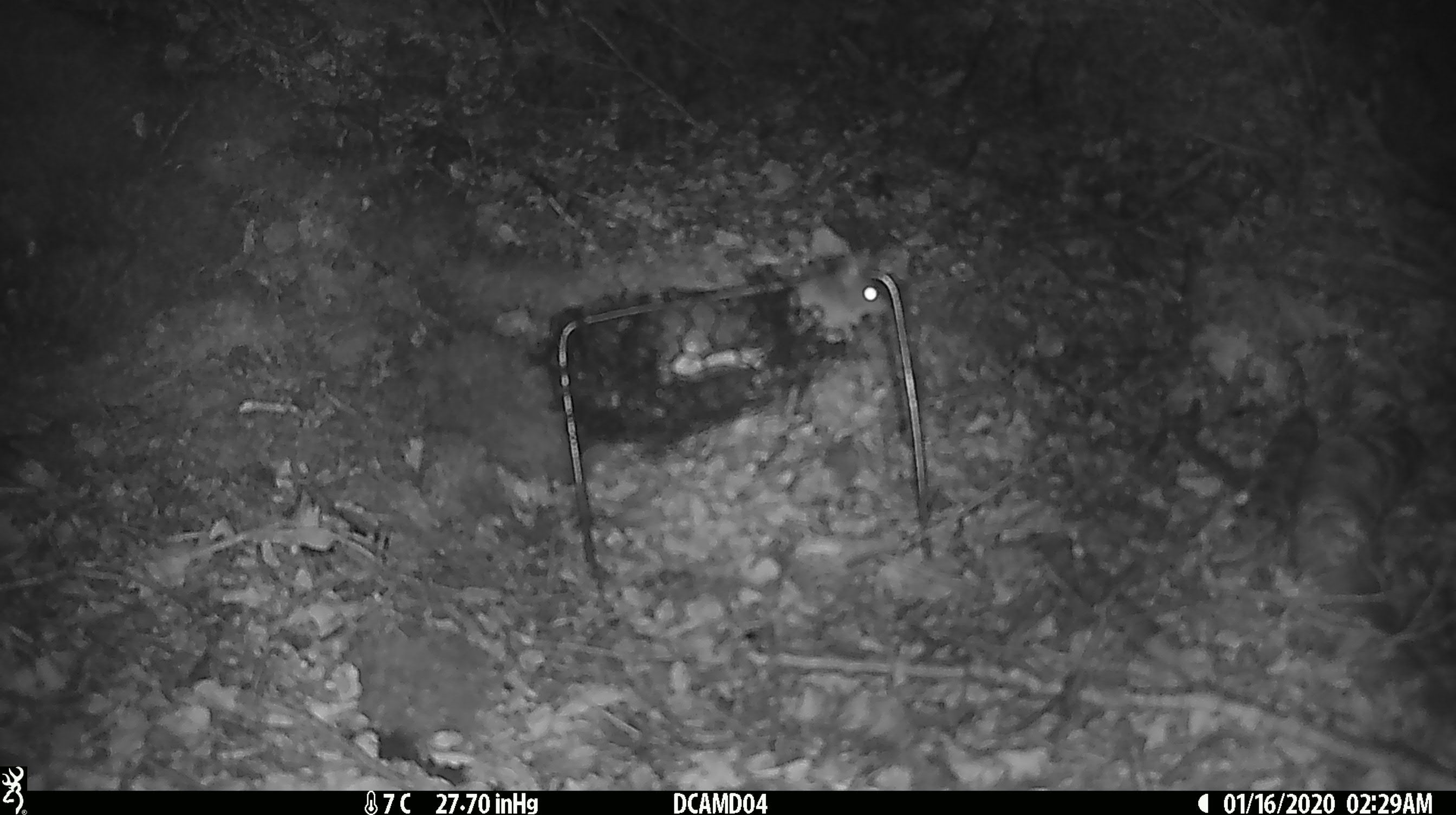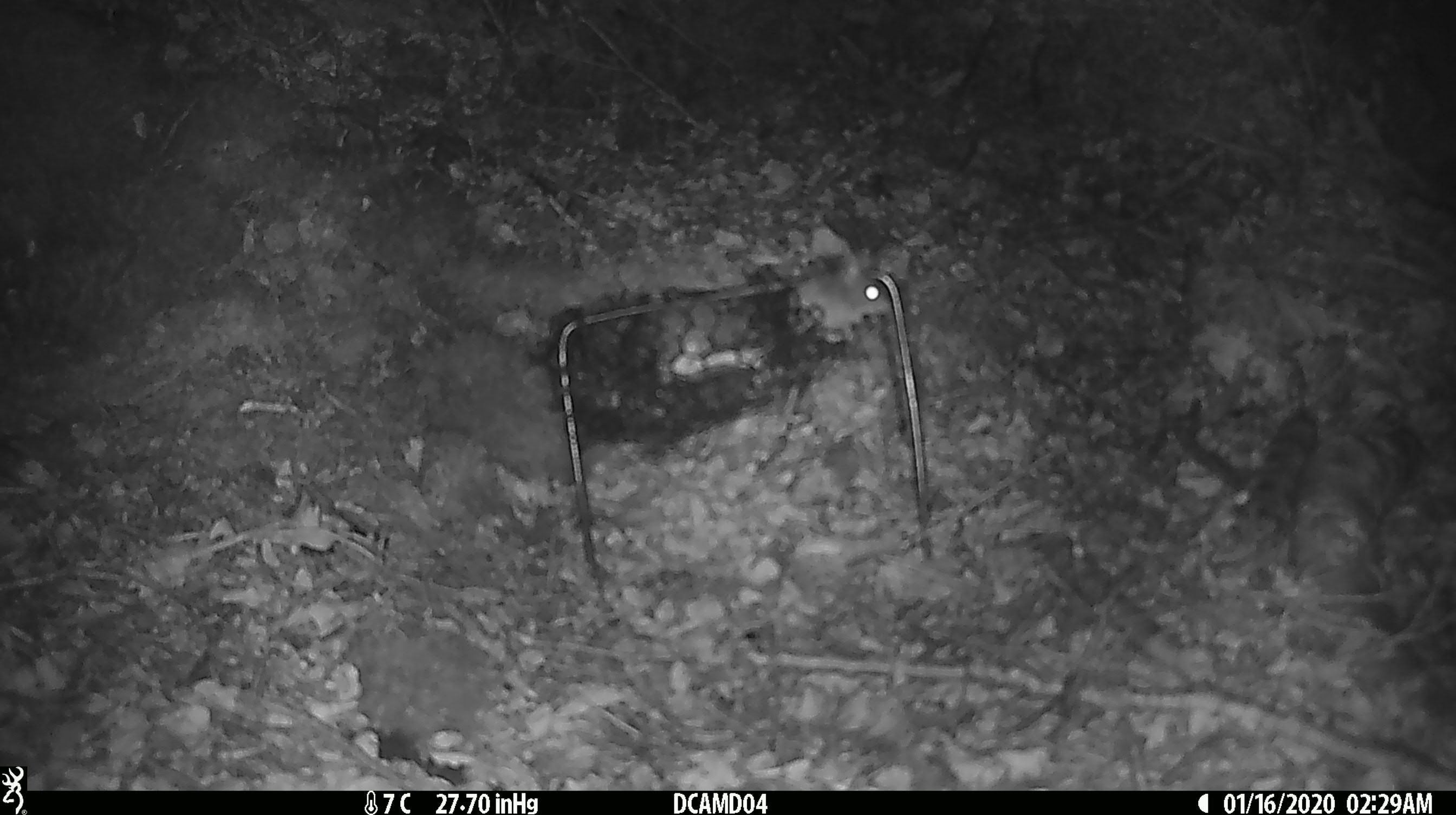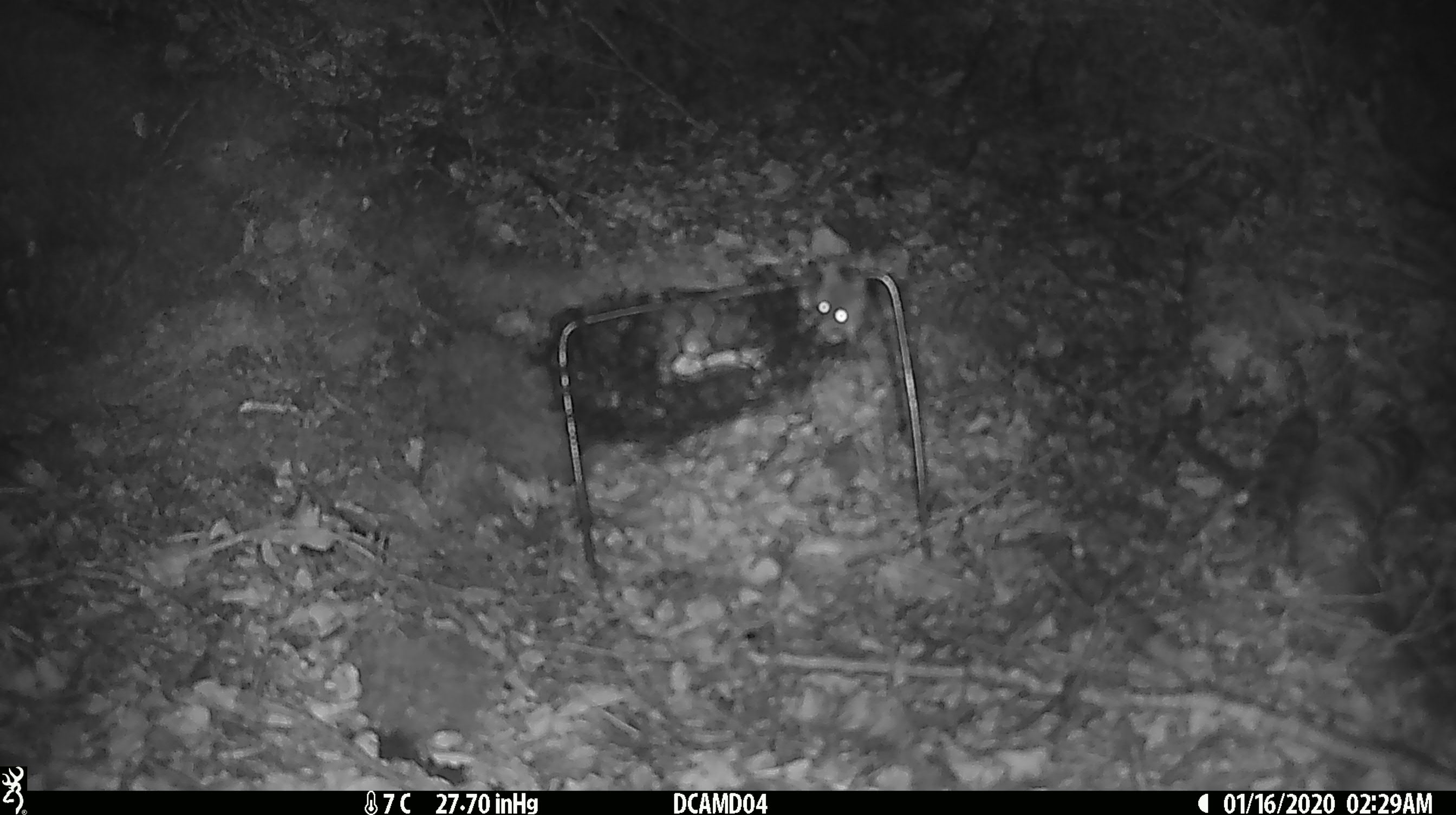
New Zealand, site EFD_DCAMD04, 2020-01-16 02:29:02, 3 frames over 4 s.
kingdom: Animalia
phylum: Chordata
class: Mammalia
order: Rodentia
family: Muridae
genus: Mus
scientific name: Mus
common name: mouse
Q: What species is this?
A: Mouse (Mus).